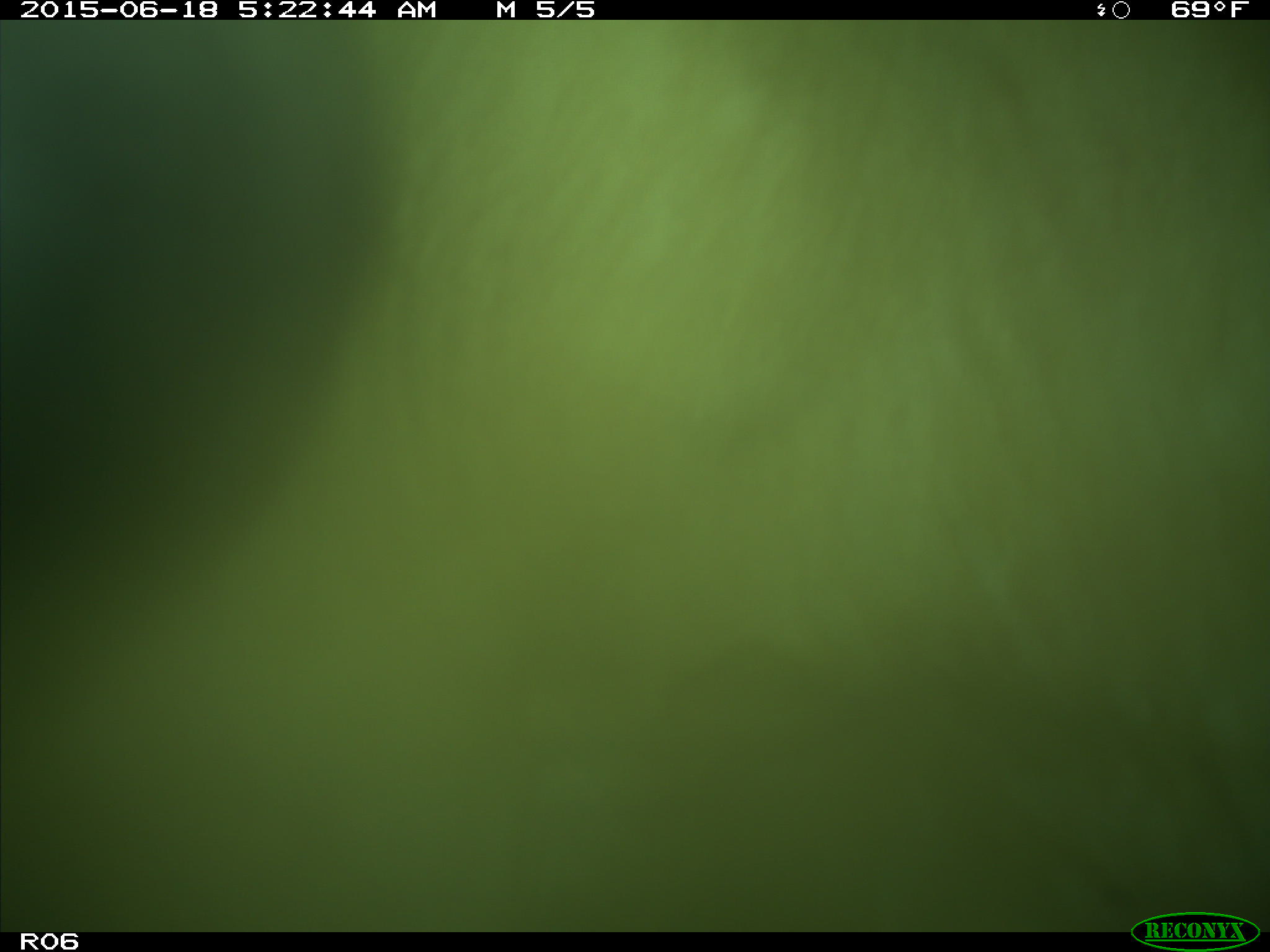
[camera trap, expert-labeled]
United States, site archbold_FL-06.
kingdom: Animalia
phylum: Chordata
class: Mammalia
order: Artiodactyla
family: Bovidae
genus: Bos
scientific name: Bos taurus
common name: domestic cow